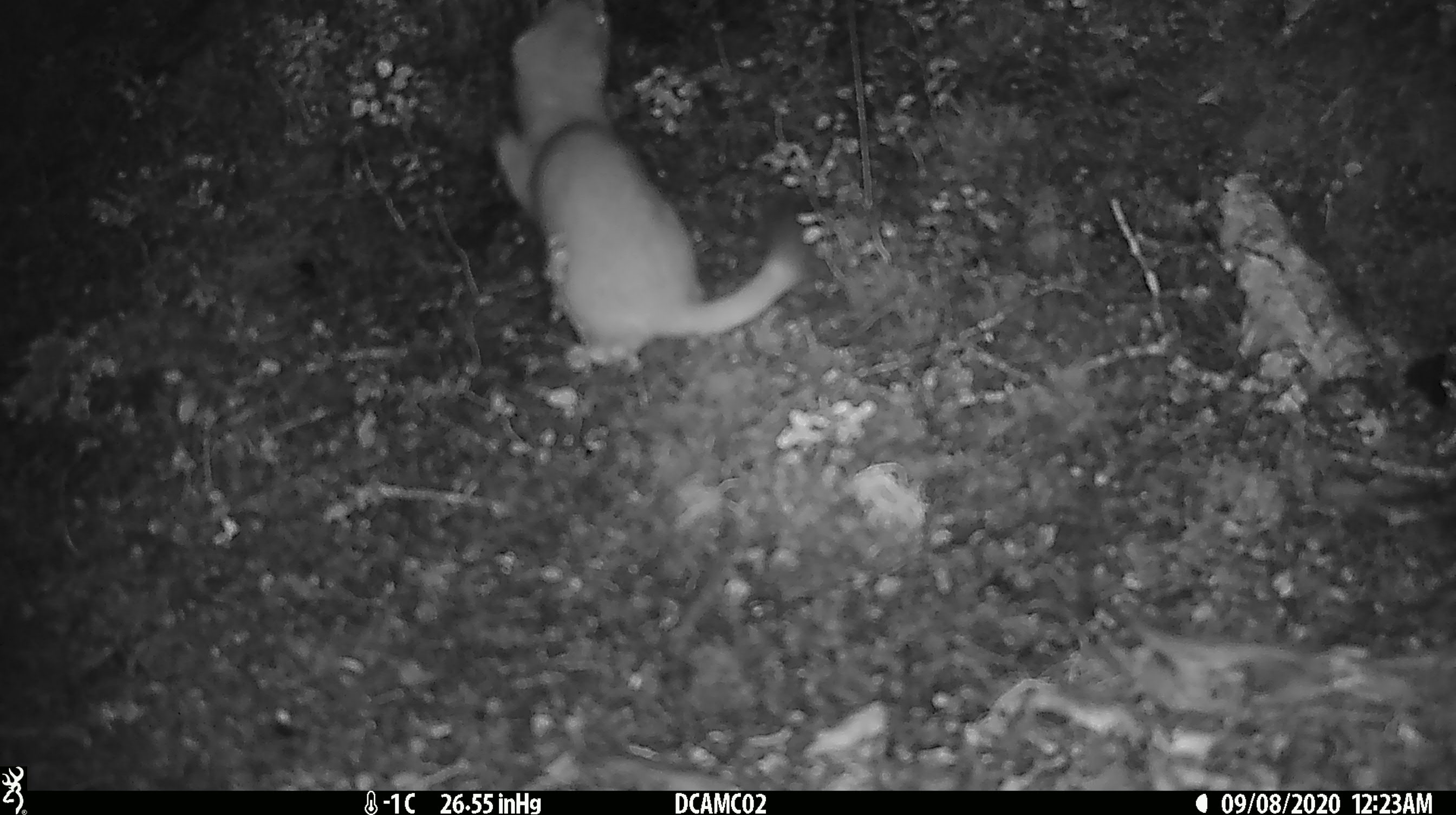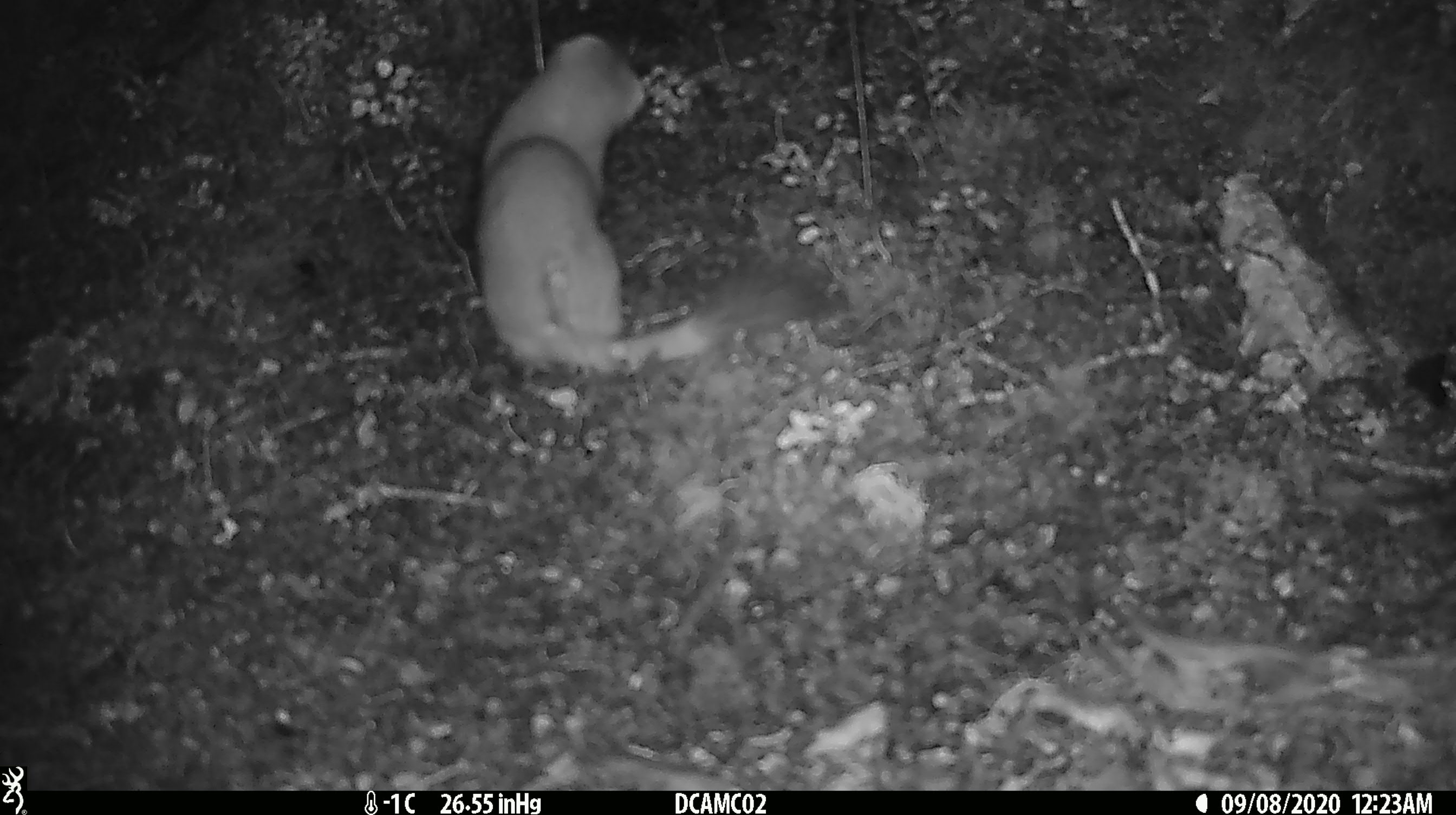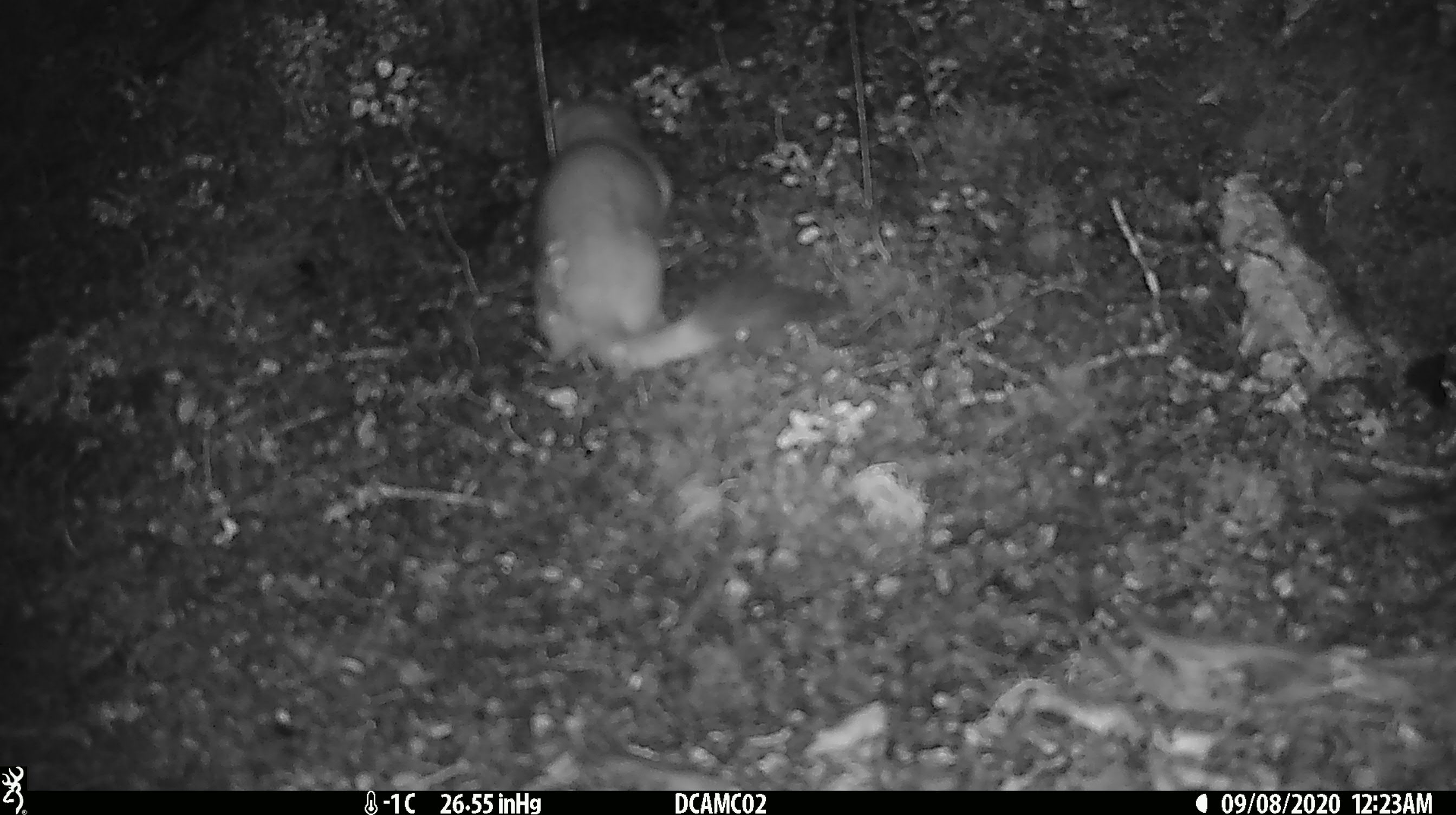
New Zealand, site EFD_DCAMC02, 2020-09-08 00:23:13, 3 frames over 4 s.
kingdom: Animalia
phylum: Chordata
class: Mammalia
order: Carnivora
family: Mustelidae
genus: Mustela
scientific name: Mustela erminea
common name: stoat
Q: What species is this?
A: Stoat (Mustela erminea).